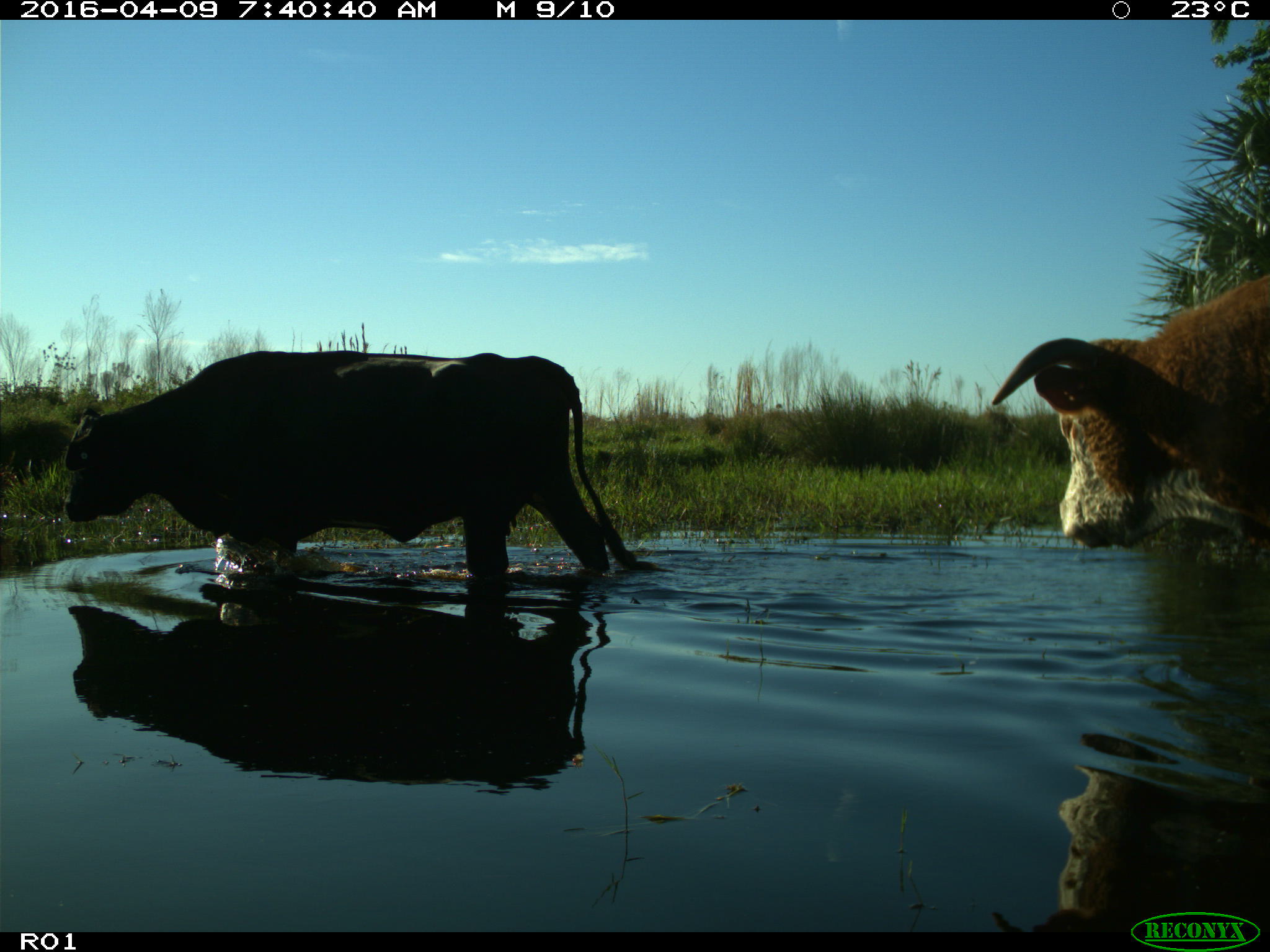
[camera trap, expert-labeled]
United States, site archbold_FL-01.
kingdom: Animalia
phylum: Chordata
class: Mammalia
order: Artiodactyla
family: Bovidae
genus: Bos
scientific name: Bos taurus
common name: domestic cow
Bos taurus (domestic cow).